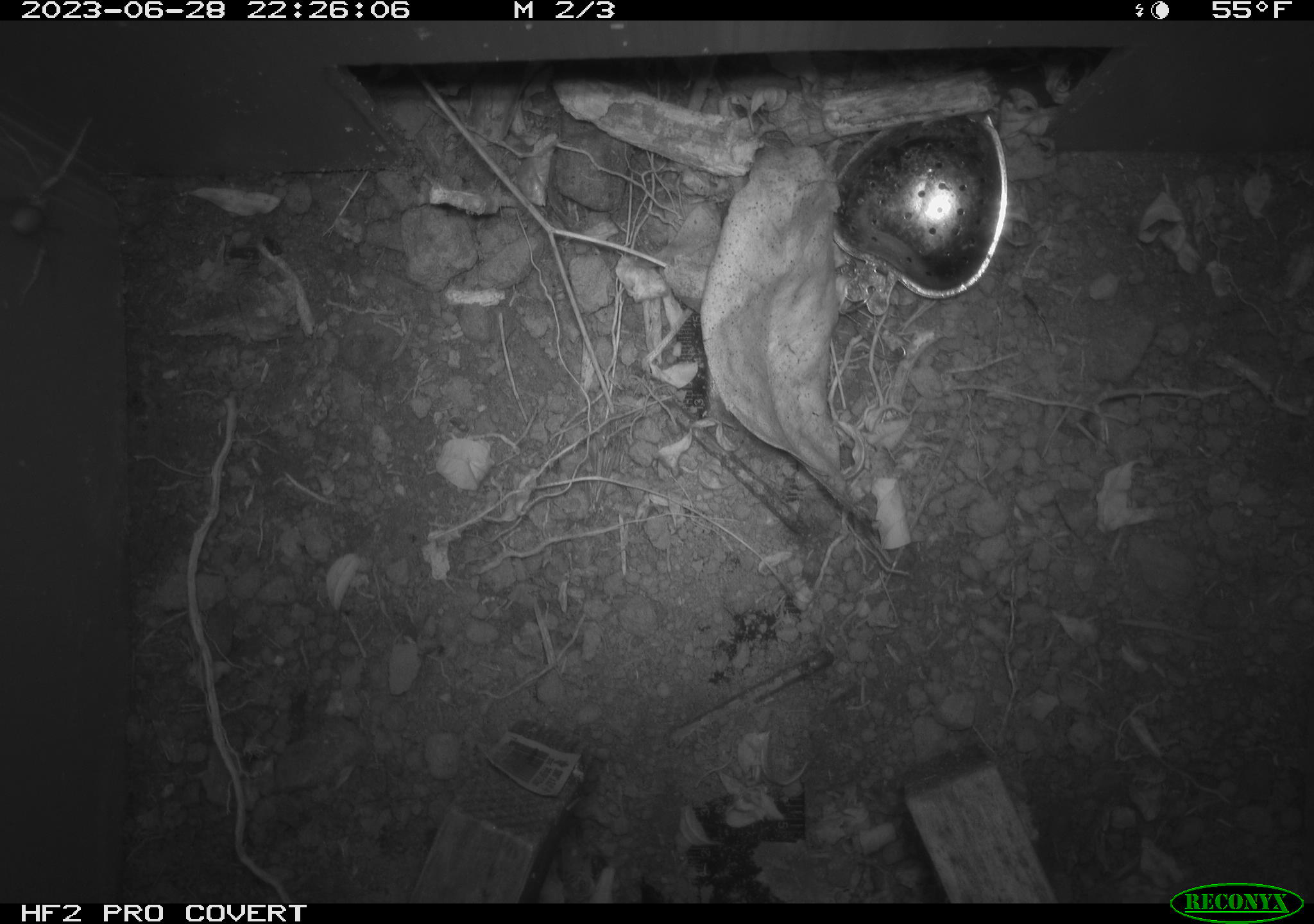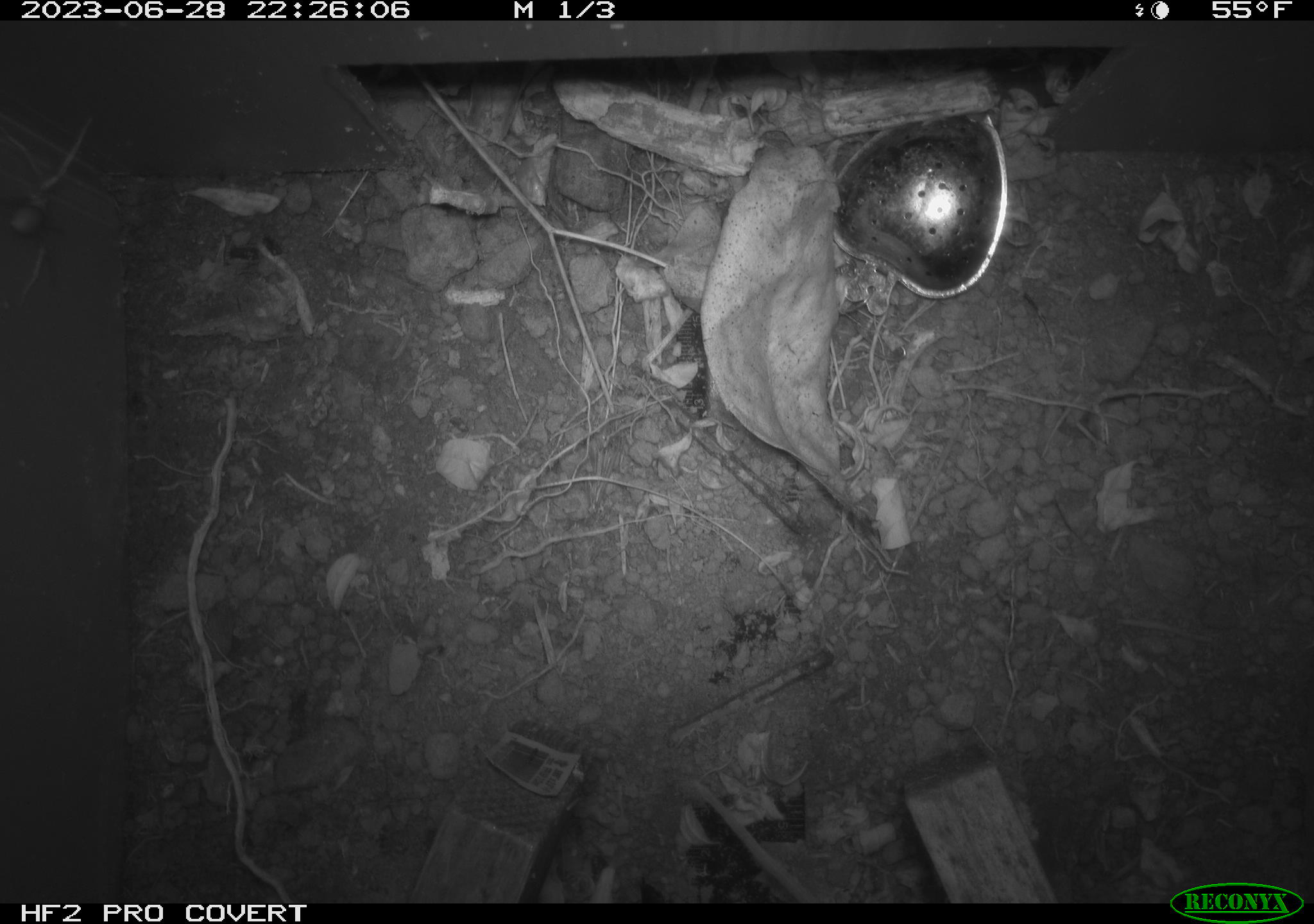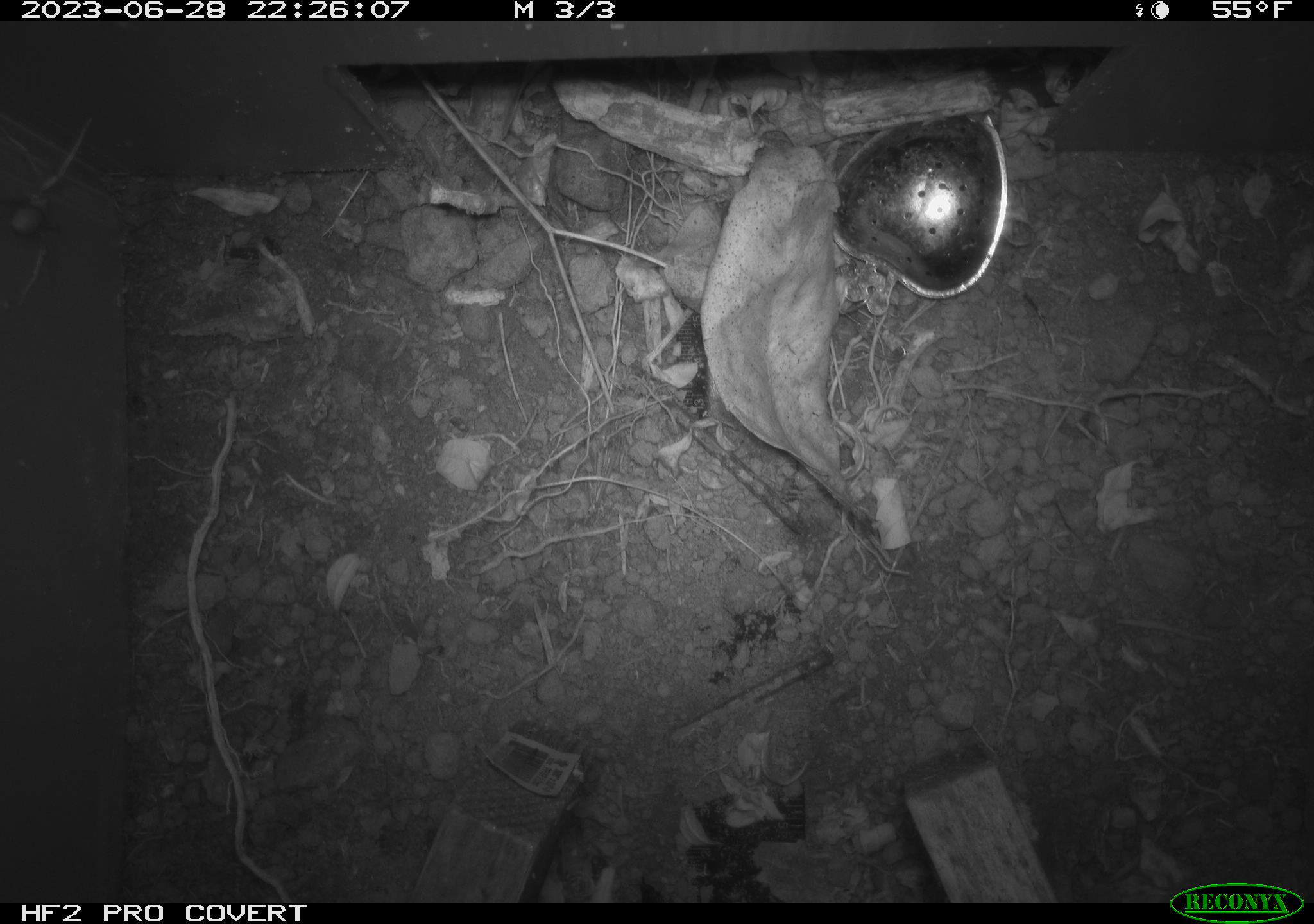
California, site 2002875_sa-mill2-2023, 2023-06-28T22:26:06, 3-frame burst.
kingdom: Animalia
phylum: Arthropoda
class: Arachnida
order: Araneae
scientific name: Araneae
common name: spider